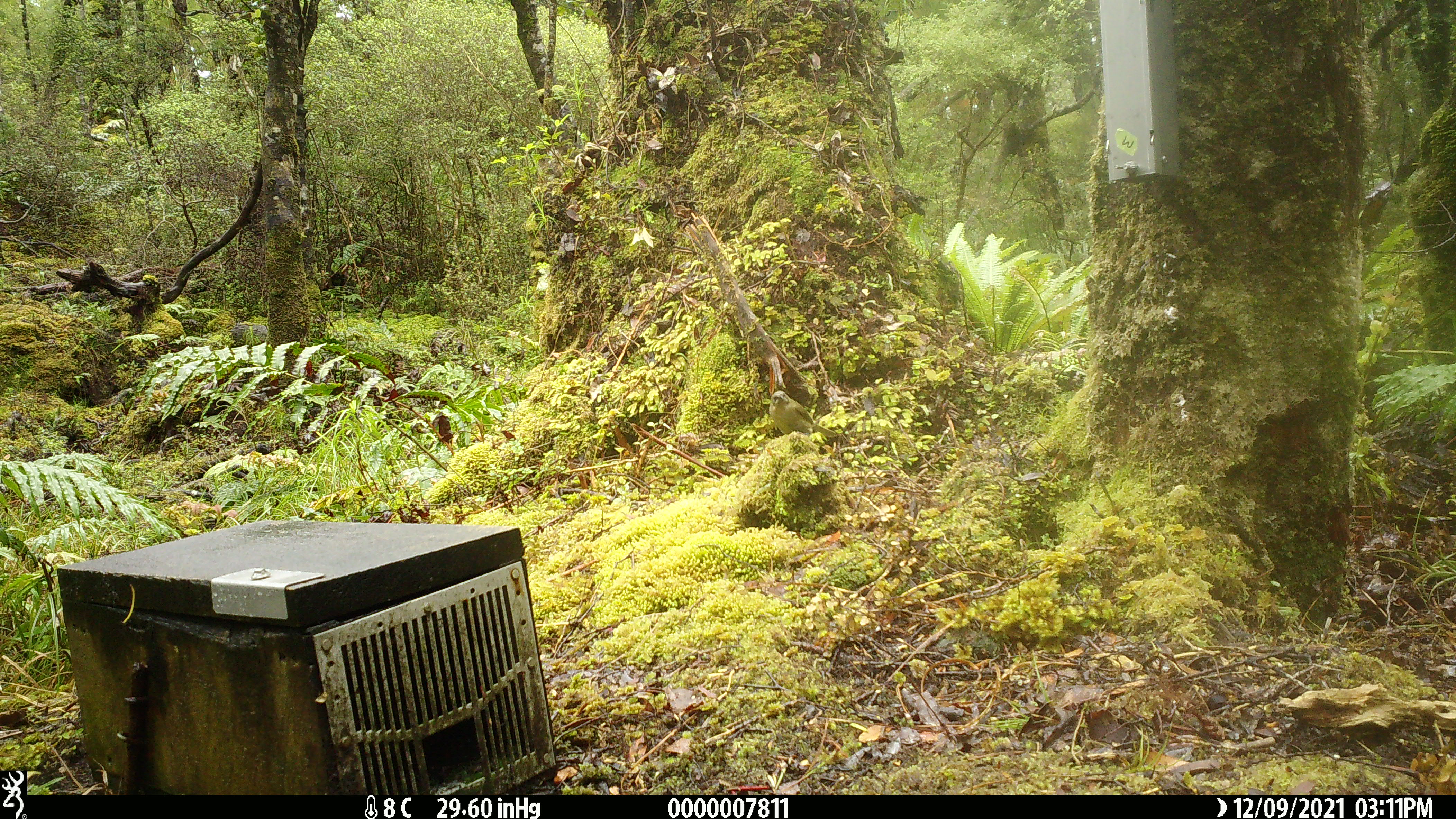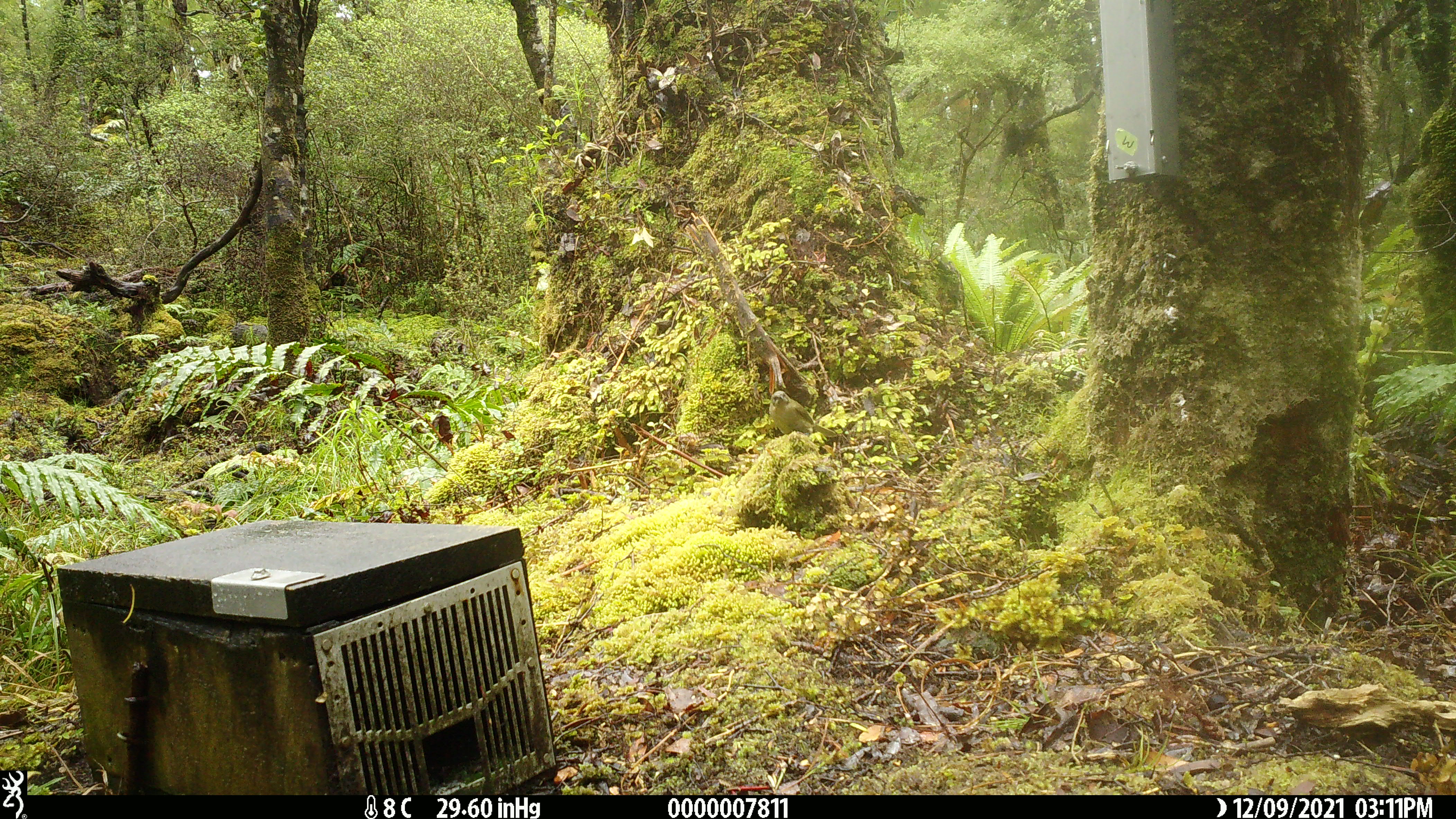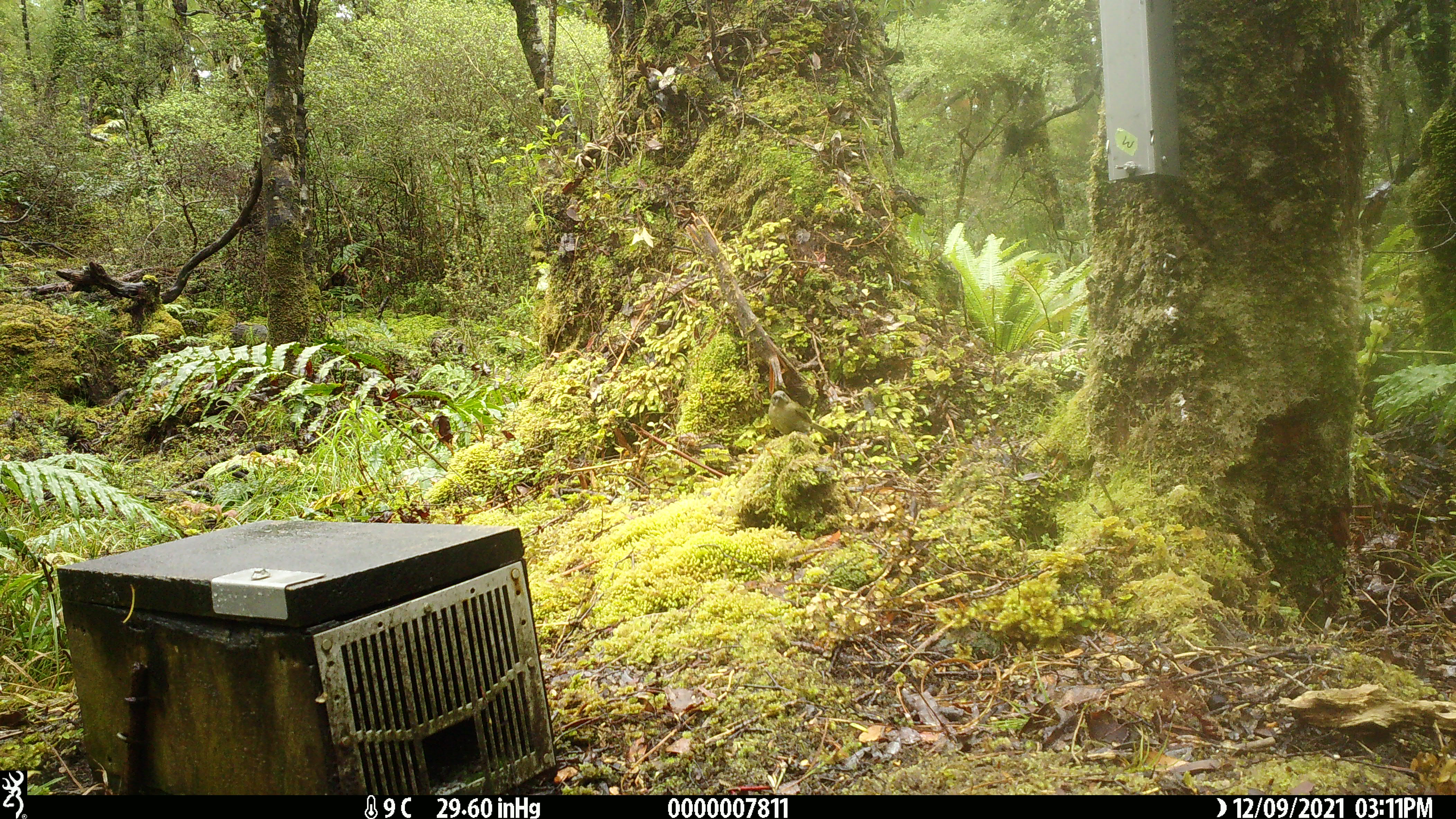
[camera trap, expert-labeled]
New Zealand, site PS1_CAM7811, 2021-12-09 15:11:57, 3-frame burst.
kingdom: Animalia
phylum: Chordata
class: Aves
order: Passeriformes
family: Meliphagidae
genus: Anthornis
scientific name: Anthornis melanura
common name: new zealand bellbird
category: bellbird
Bellbird (new zealand bellbird) (Anthornis melanura).